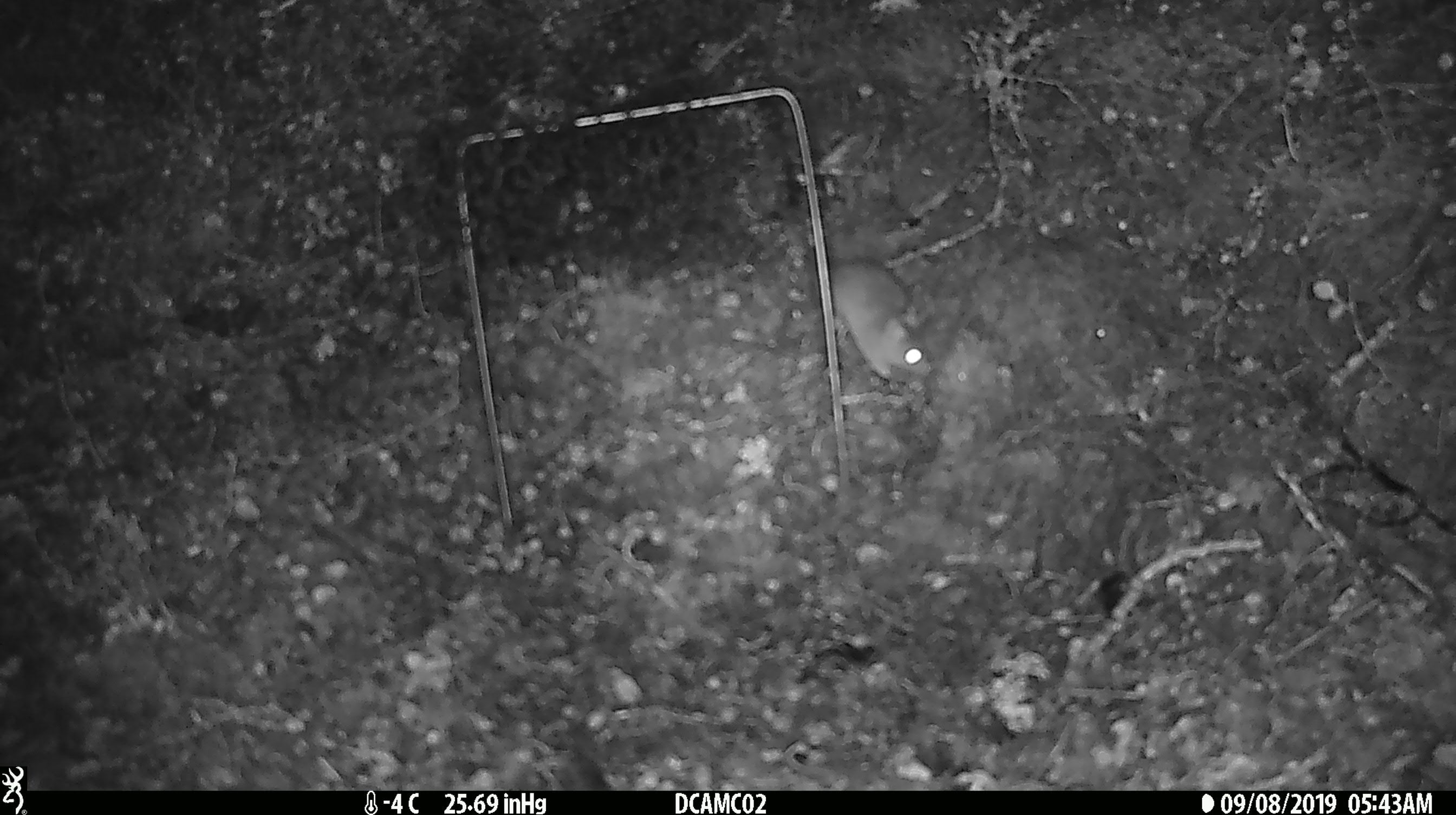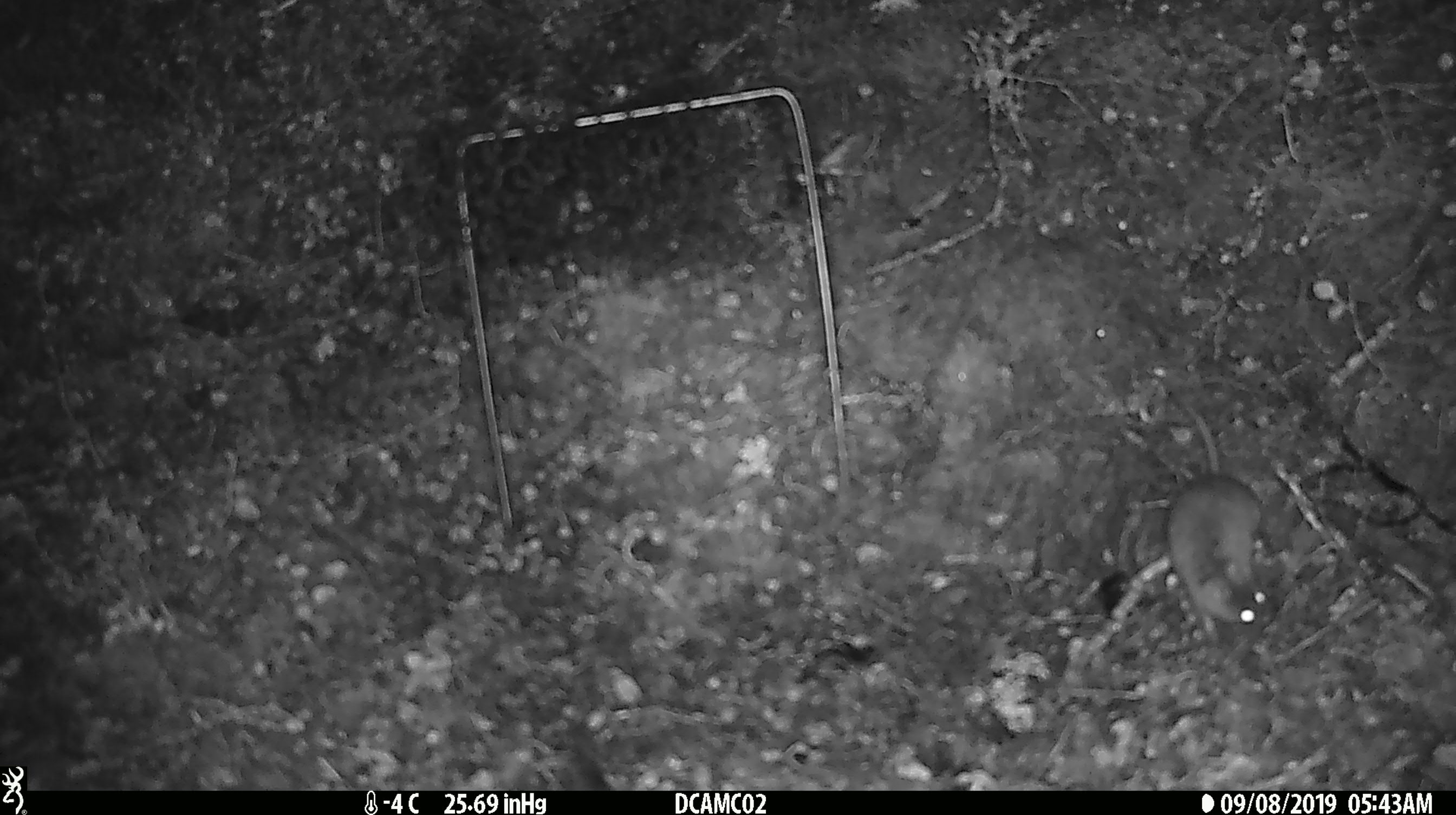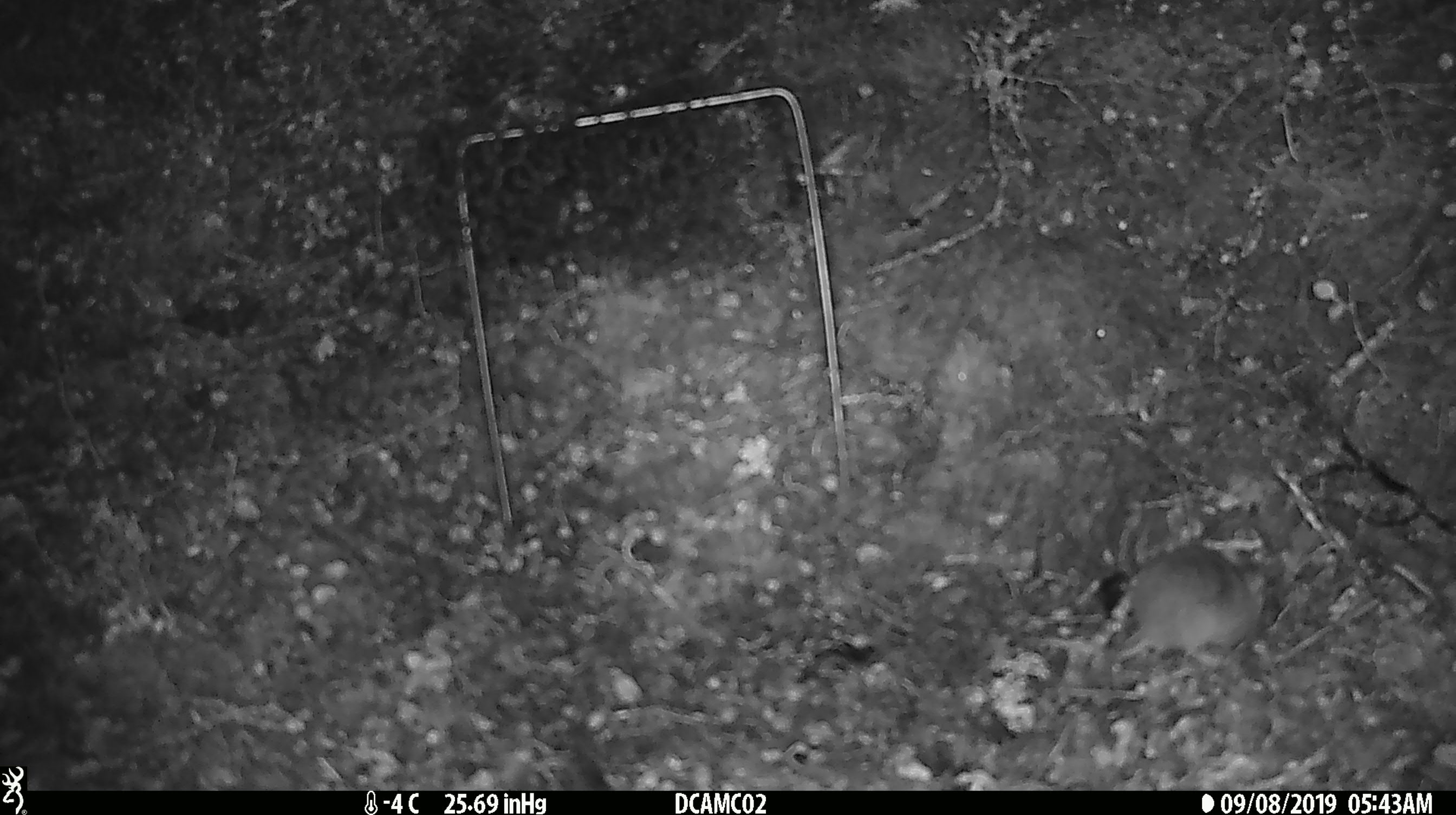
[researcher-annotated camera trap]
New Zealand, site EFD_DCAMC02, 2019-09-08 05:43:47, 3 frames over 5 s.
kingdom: Animalia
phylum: Chordata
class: Mammalia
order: Rodentia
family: Muridae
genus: Mus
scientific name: Mus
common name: mouse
Mouse (Mus).